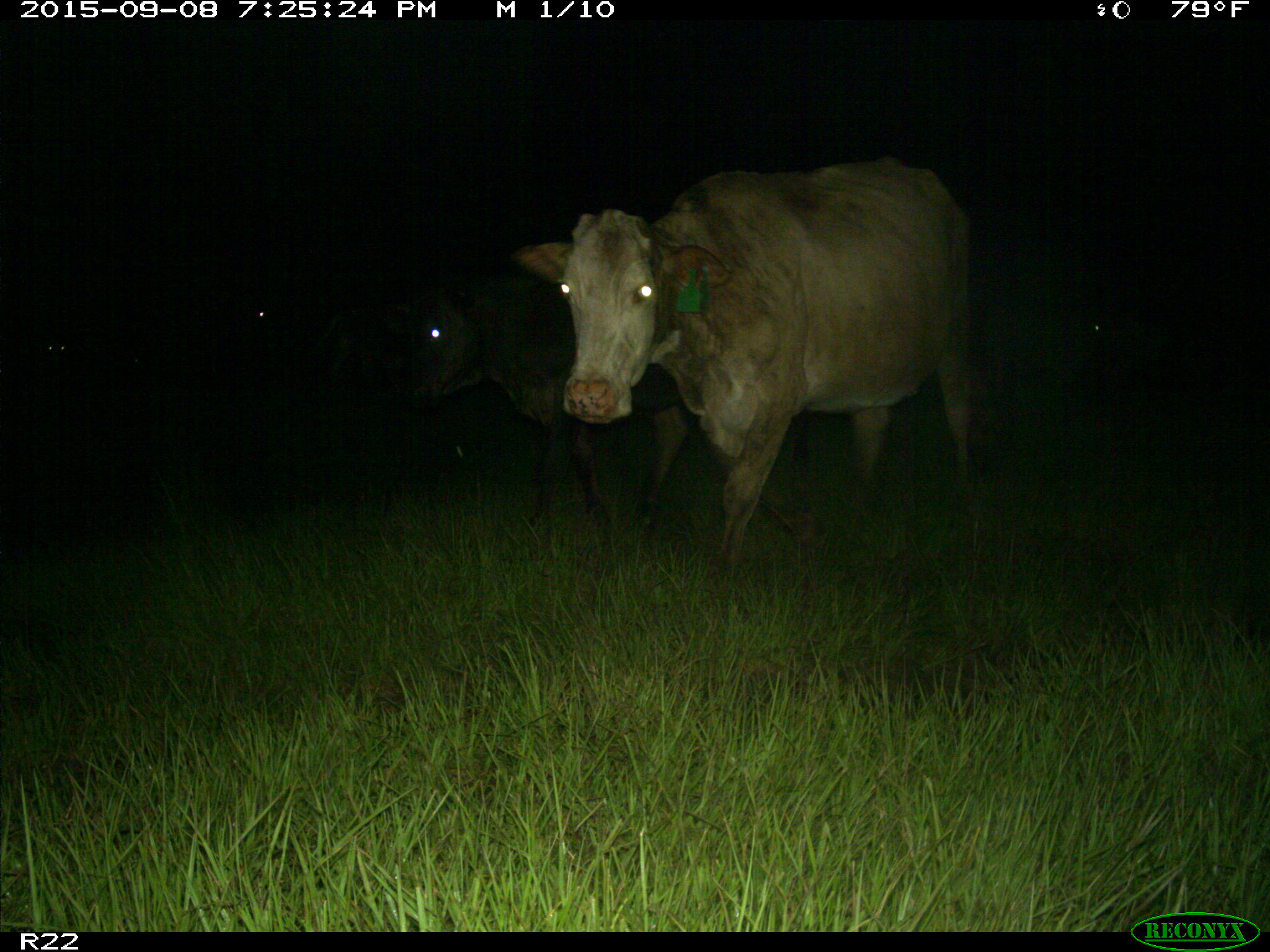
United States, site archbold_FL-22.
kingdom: Animalia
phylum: Chordata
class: Mammalia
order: Artiodactyla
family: Bovidae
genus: Bos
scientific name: Bos taurus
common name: domestic cow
Bos taurus (domestic cow).